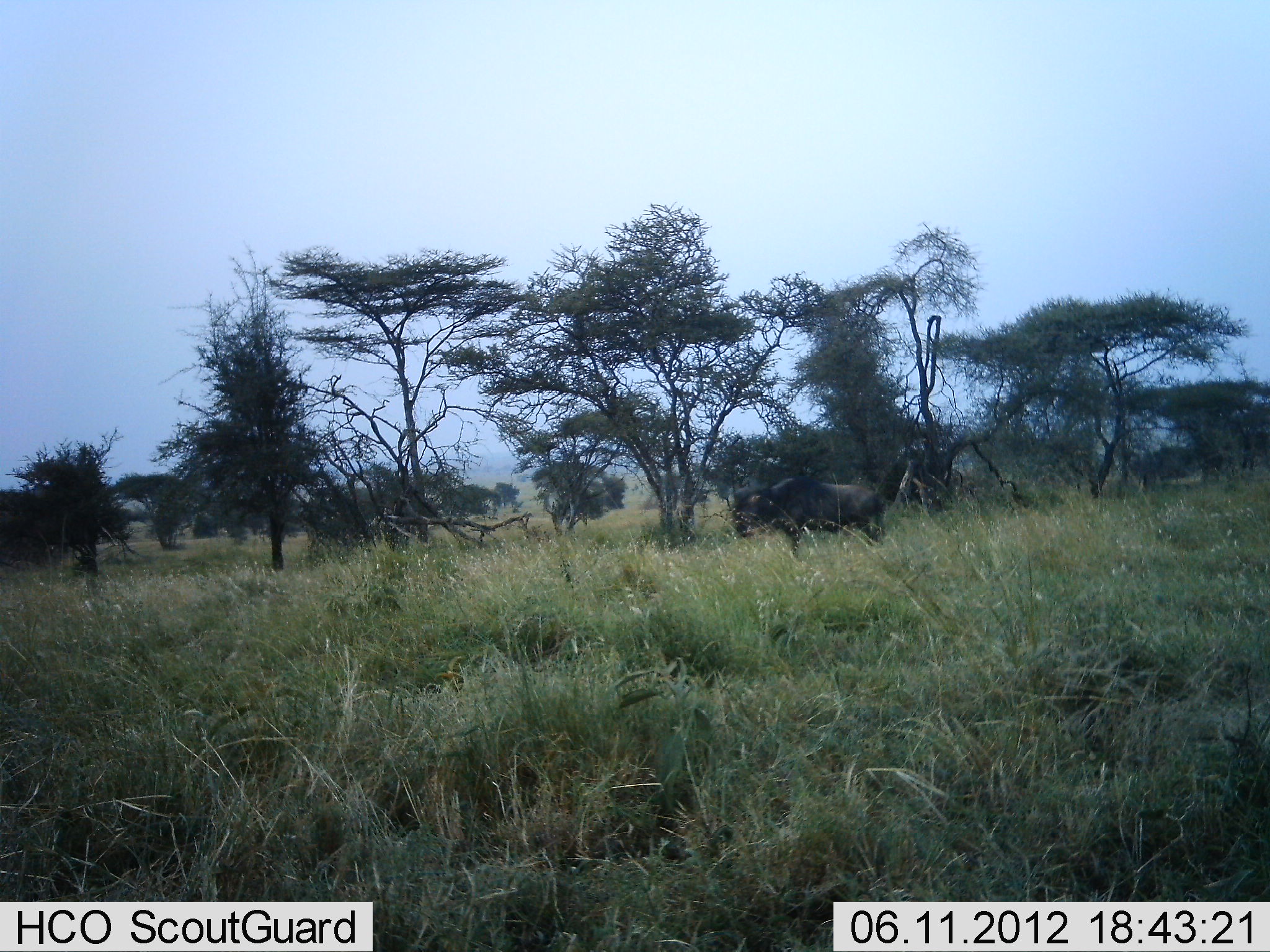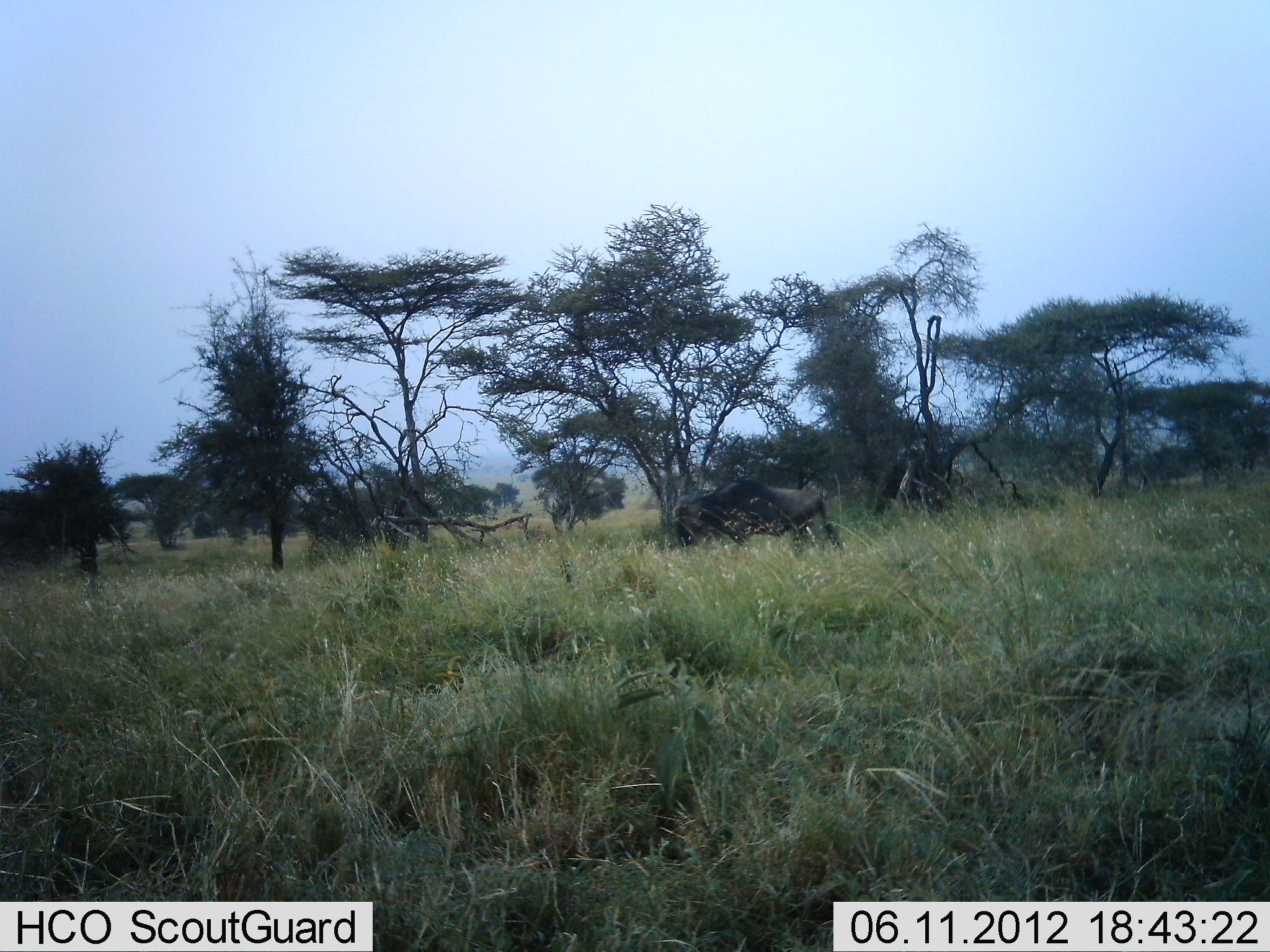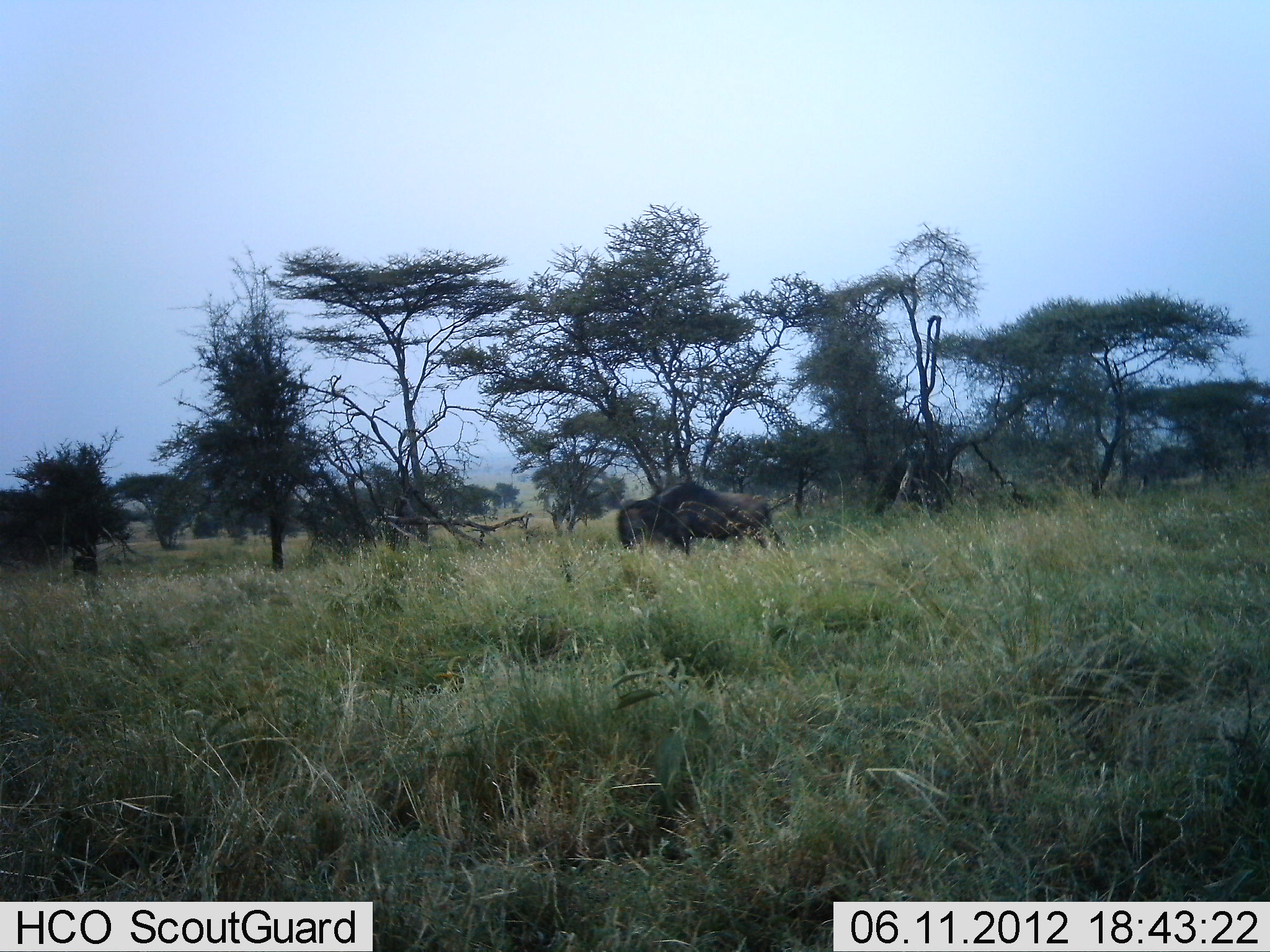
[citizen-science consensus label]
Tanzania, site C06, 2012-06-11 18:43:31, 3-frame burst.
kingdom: Animalia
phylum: Chordata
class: Mammalia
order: Artiodactyla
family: Bovidae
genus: Connochaetes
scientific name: Connochaetes taurinus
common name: blue wildebeest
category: wildebeest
Wildebeest (blue wildebeest) (Connochaetes taurinus), count 1. Behavior (volunteer vote fractions): standing 0%, resting 0%, moving 100%, interacting 0%. Young present (vote fraction): 0%. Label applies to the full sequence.